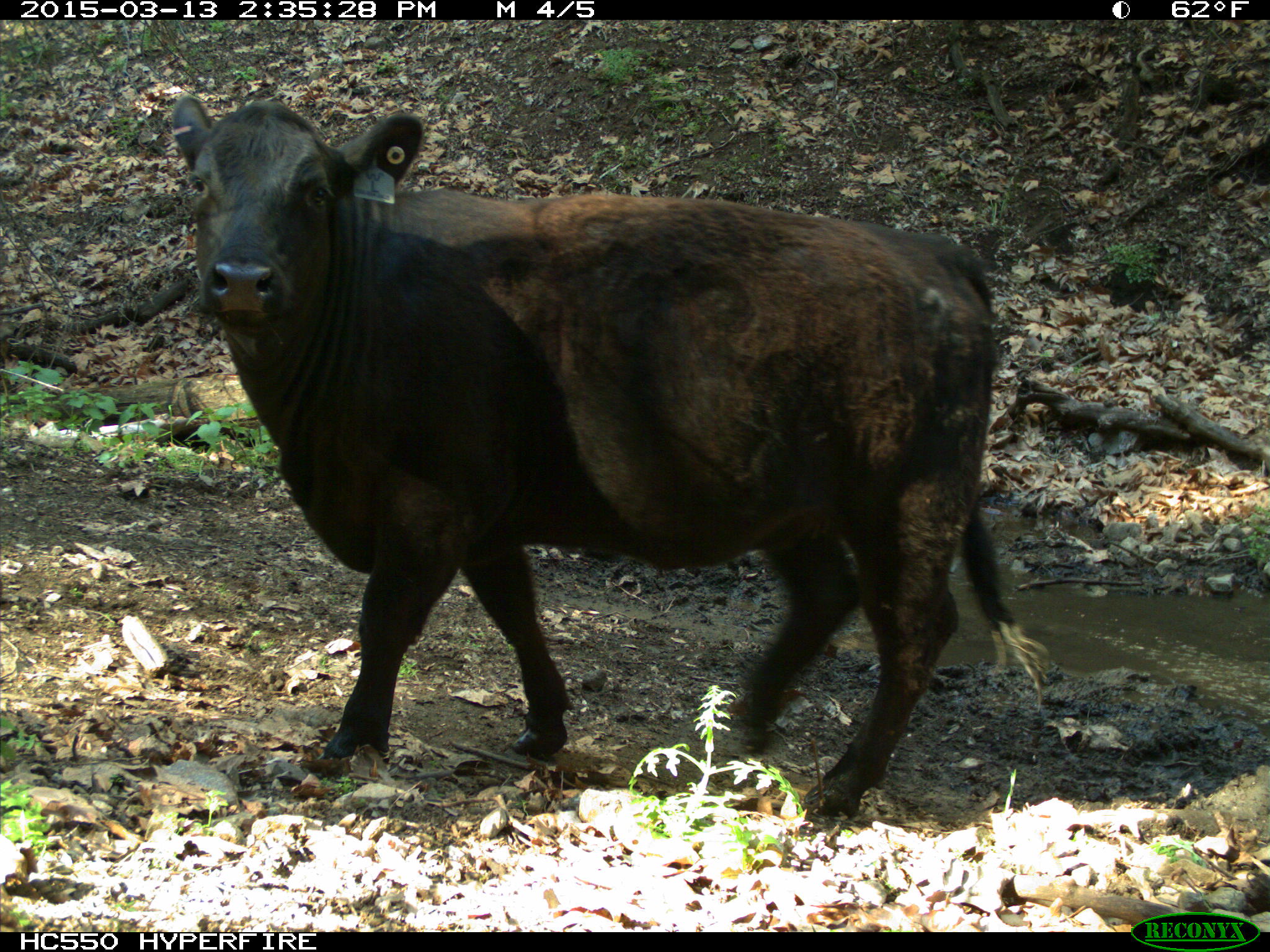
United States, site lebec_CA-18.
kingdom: Animalia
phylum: Chordata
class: Mammalia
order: Artiodactyla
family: Bovidae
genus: Bos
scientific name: Bos taurus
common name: domestic cow